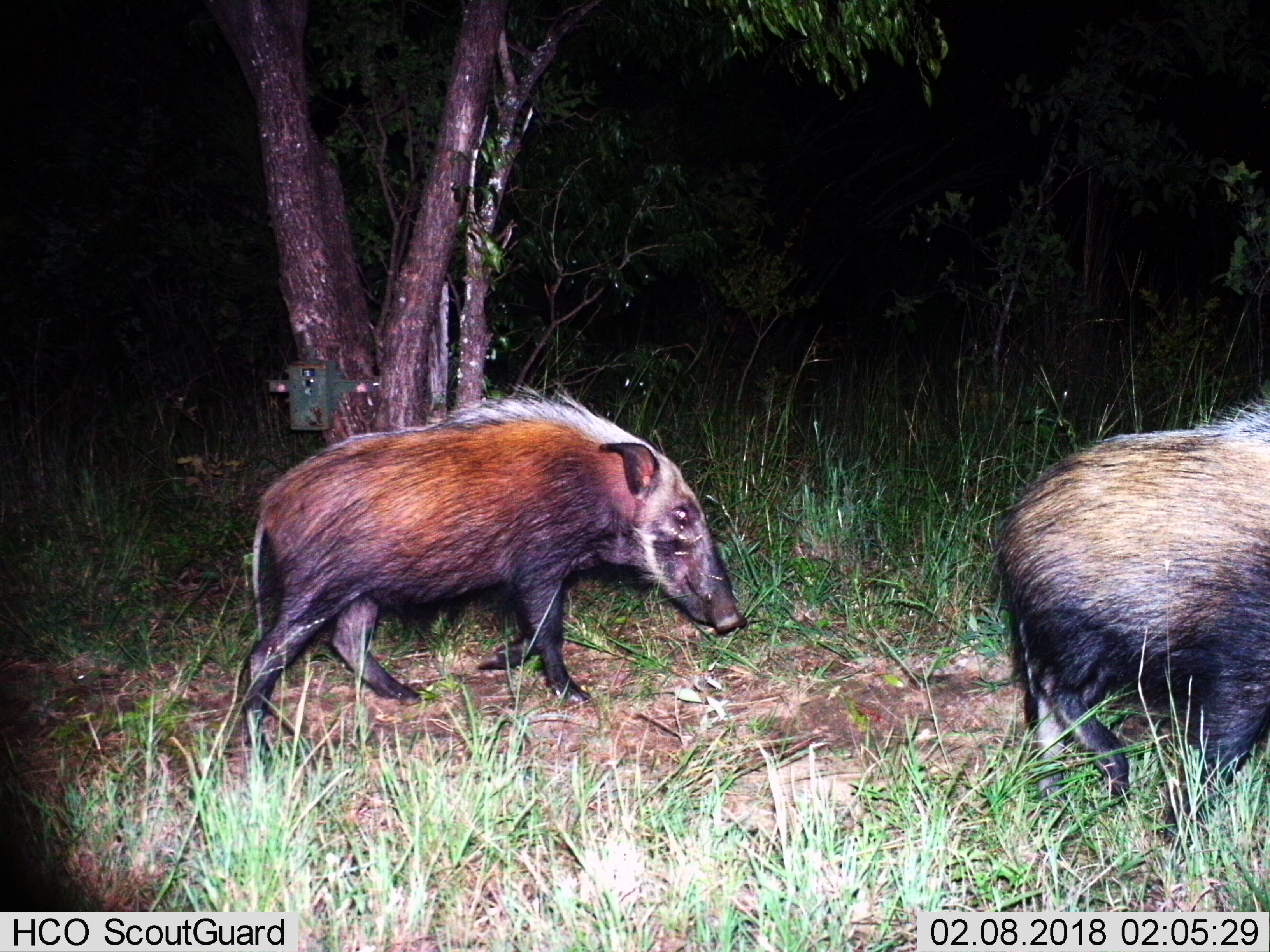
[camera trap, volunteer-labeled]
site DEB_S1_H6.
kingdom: Animalia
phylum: Chordata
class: Mammalia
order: Artiodactyla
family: Suidae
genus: Potamochoerus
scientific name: Potamochoerus larvatus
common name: bushpig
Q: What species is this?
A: Bushpig (Potamochoerus larvatus).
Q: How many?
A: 2.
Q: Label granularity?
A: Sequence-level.